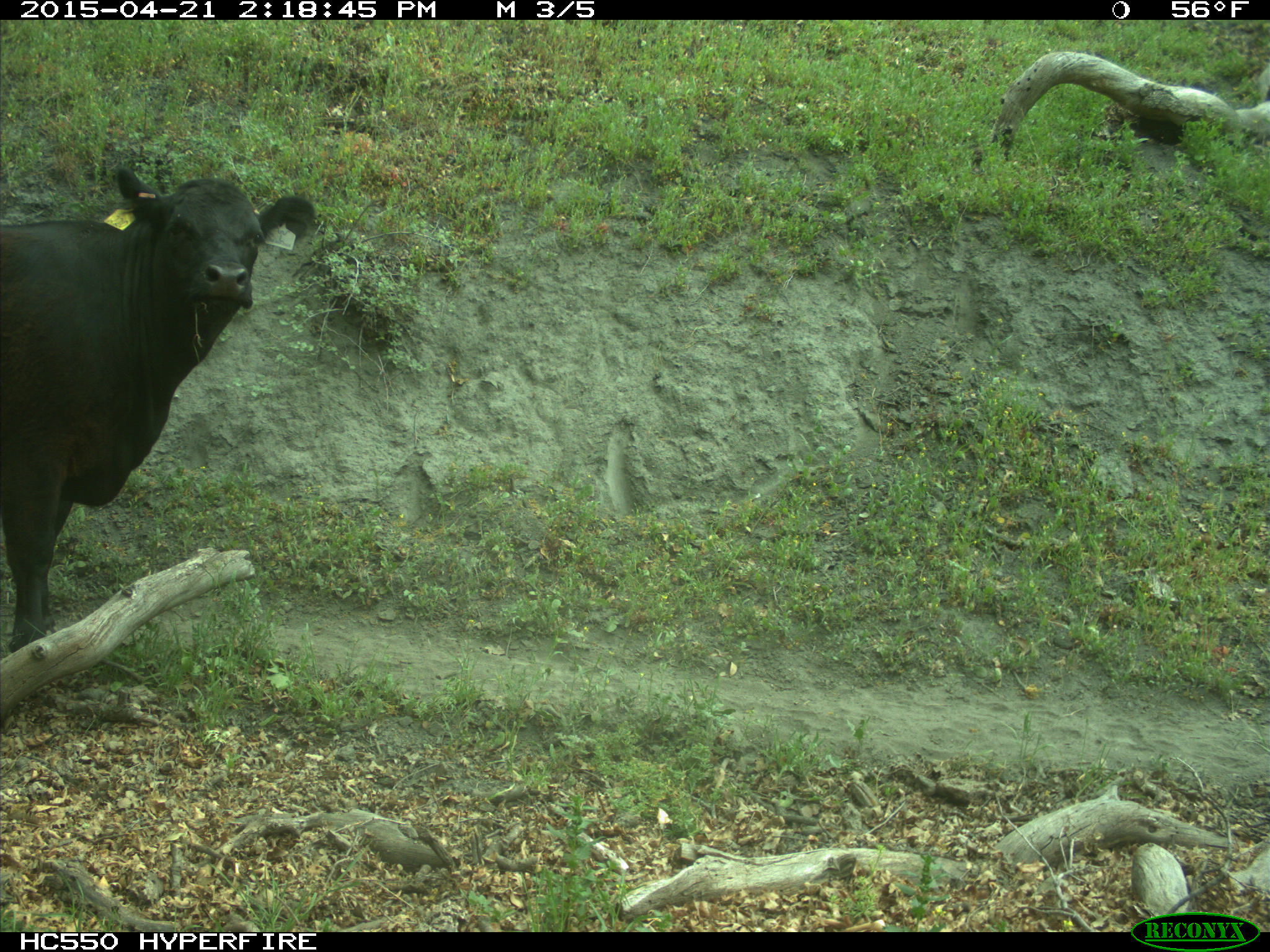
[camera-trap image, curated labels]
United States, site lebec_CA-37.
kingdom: Animalia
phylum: Chordata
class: Mammalia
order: Artiodactyla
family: Bovidae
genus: Bos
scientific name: Bos taurus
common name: domestic cow